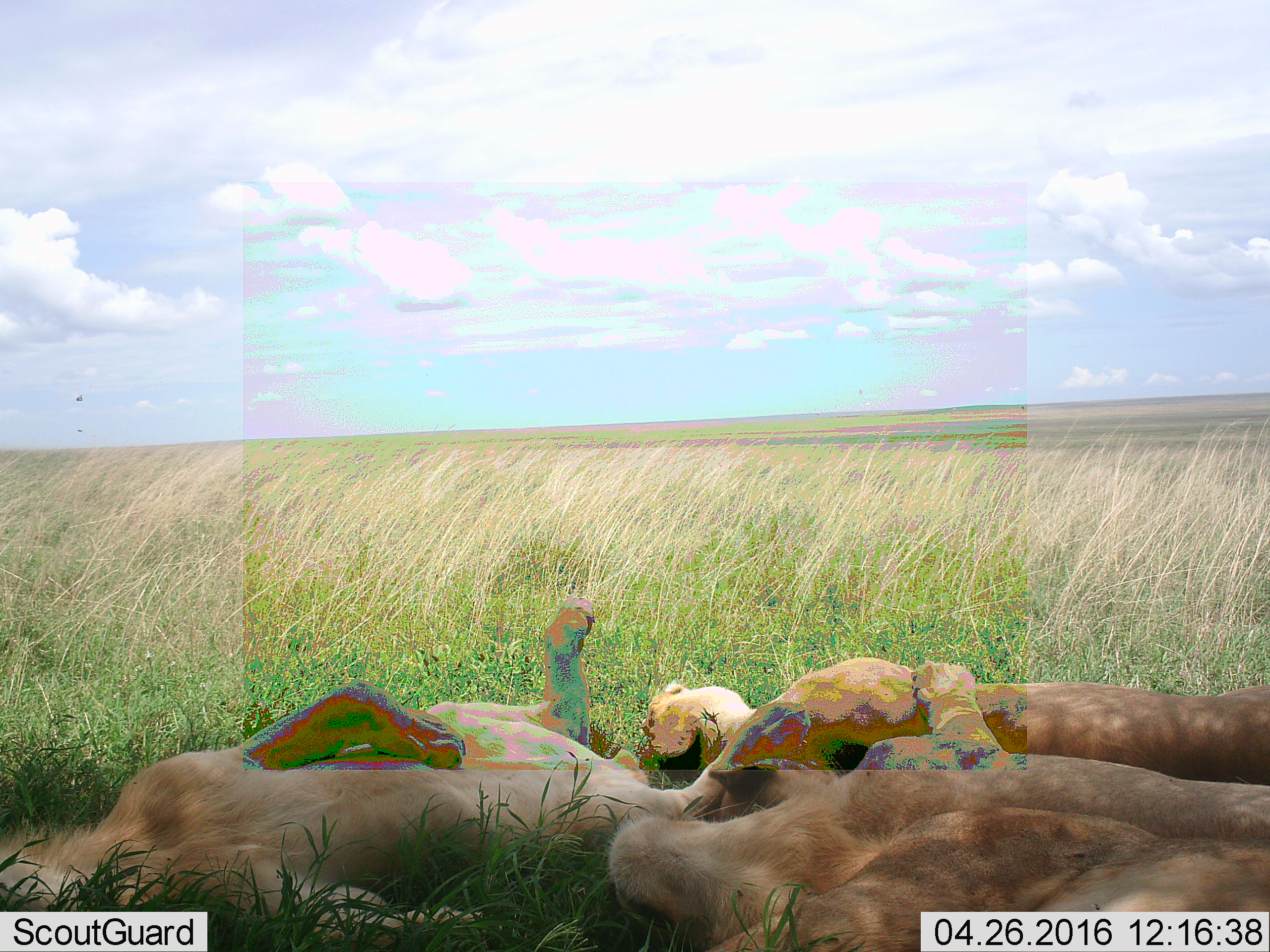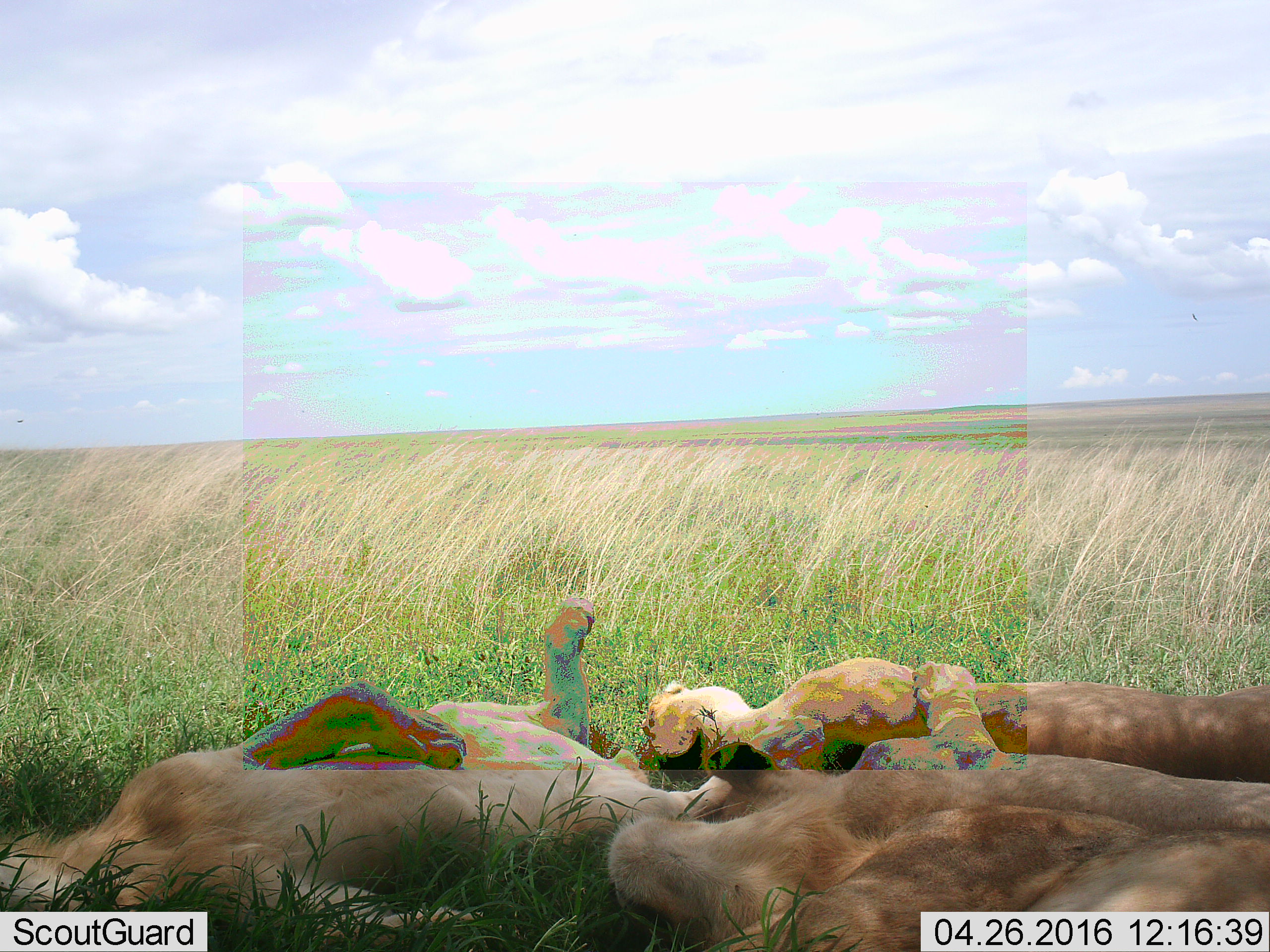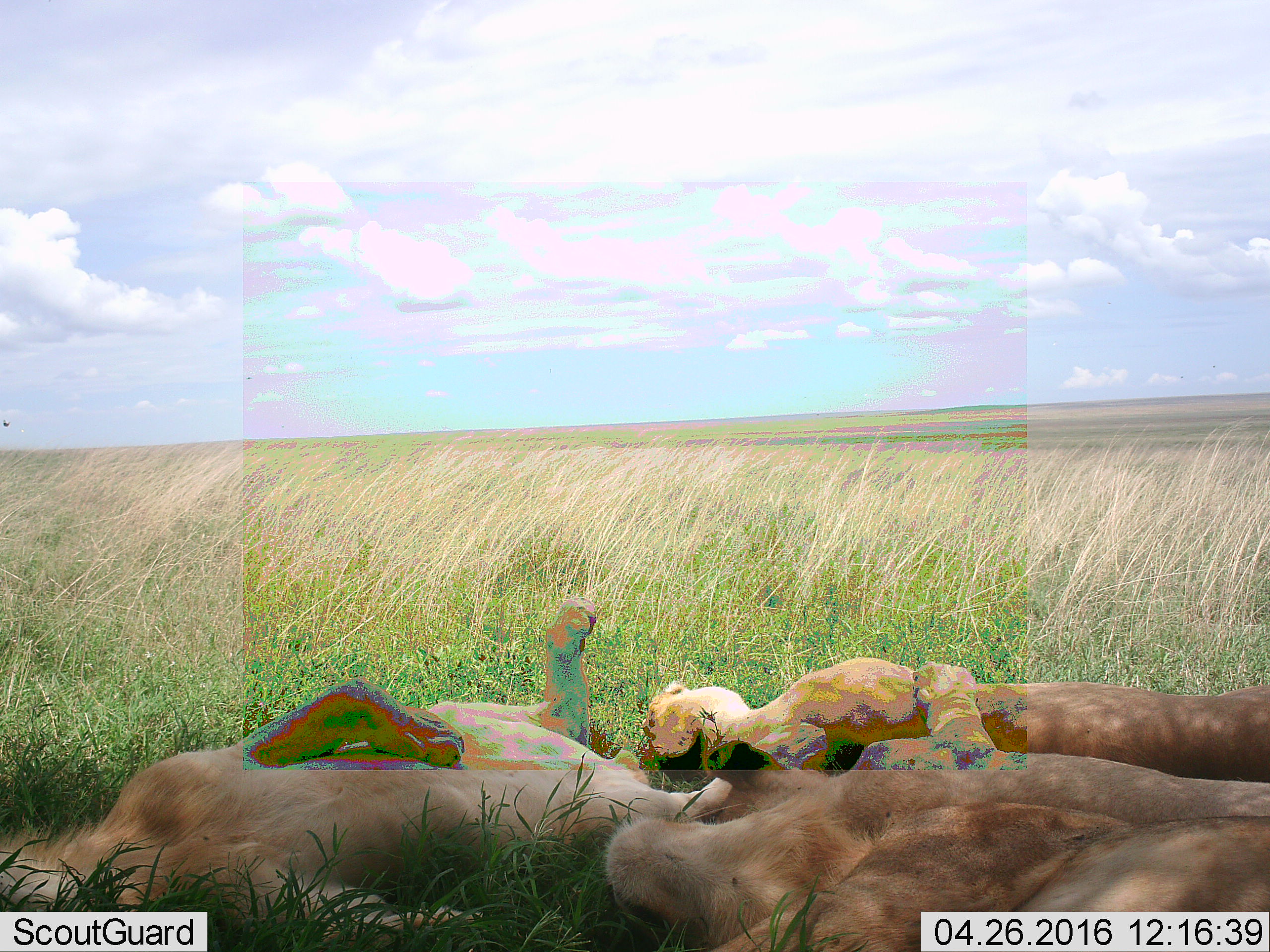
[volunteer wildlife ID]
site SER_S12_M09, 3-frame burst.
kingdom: Animalia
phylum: Chordata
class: Mammalia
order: Carnivora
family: Felidae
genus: Panthera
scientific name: Panthera leo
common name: lion female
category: lionfemale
Lionfemale (lion female) (Panthera leo), count 3. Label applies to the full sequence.